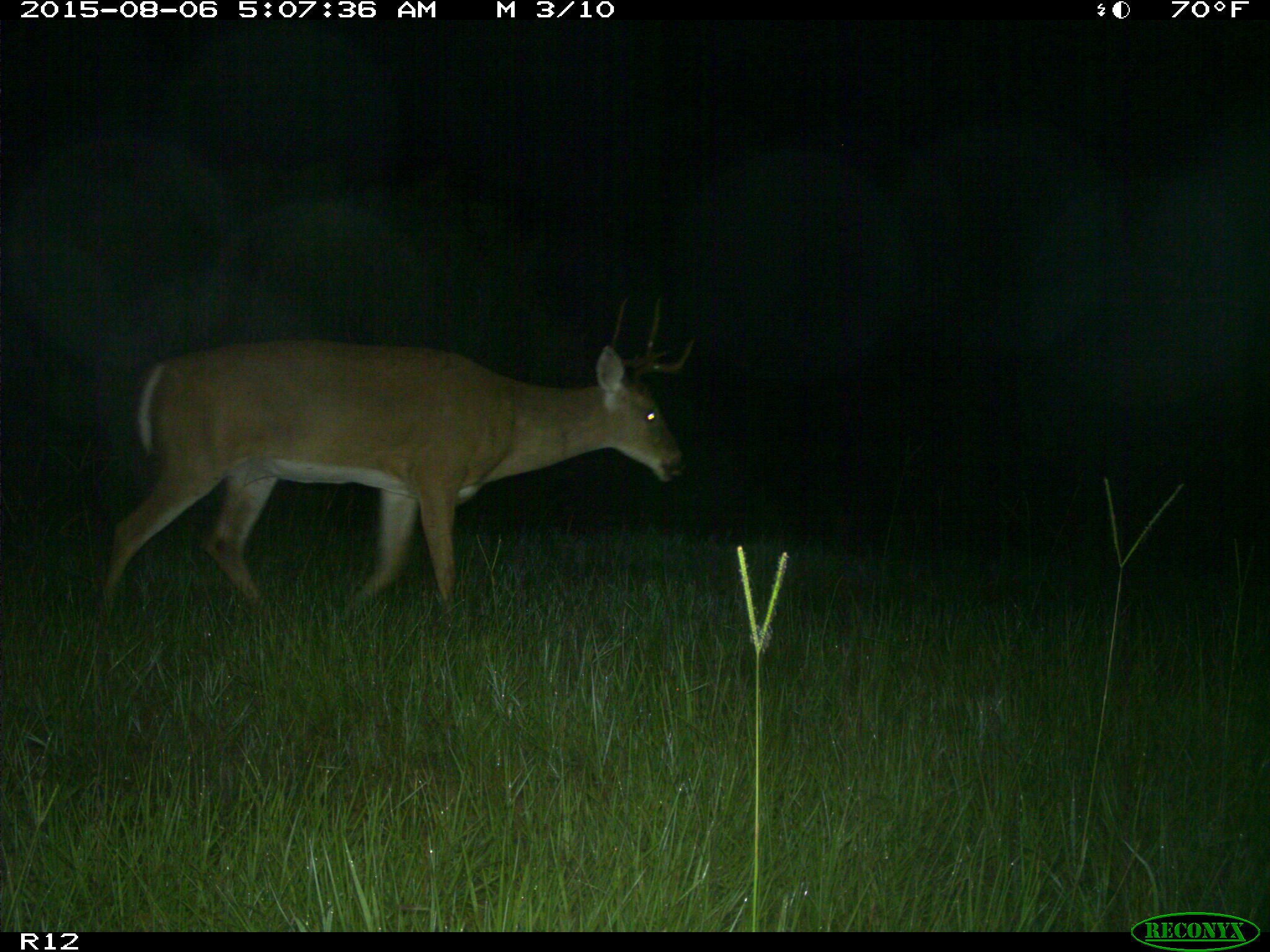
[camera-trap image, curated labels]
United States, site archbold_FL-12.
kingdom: Animalia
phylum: Chordata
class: Mammalia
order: Artiodactyla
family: Cervidae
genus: Odocoileus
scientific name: Odocoileus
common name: deer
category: unidentified deer